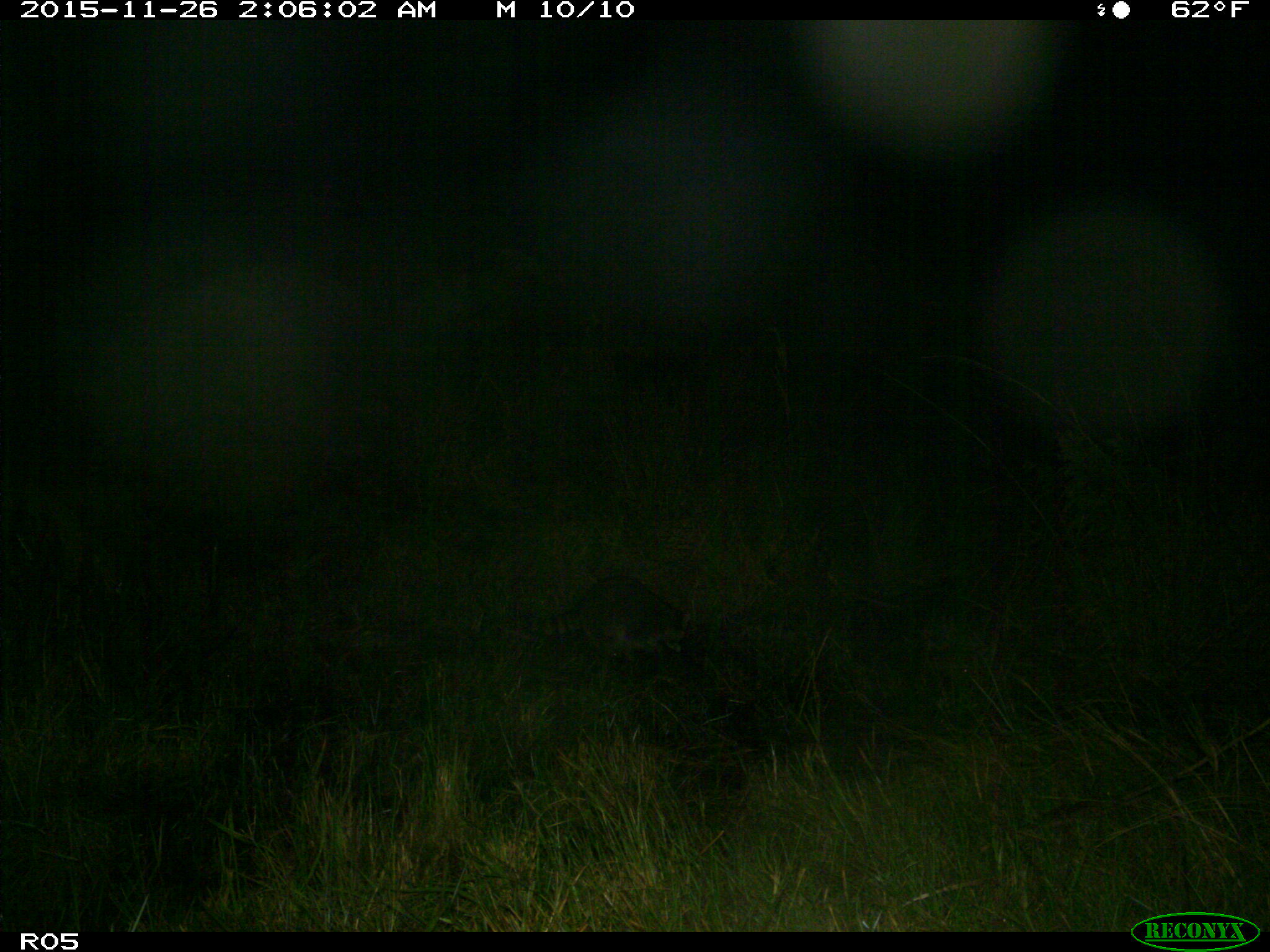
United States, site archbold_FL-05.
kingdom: Animalia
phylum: Chordata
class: Mammalia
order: Carnivora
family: Procyonidae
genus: Procyon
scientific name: Procyon lotor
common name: common raccoon